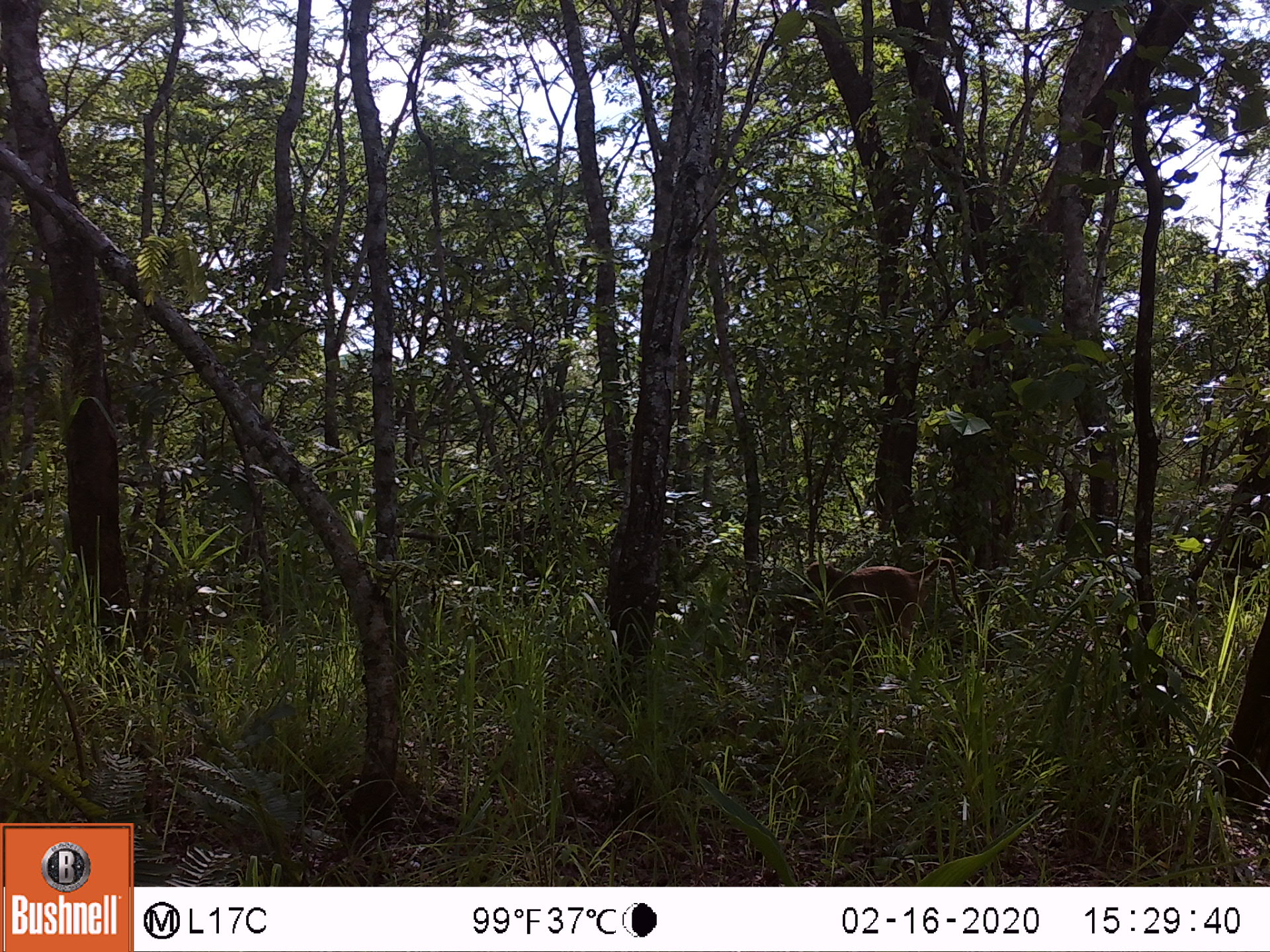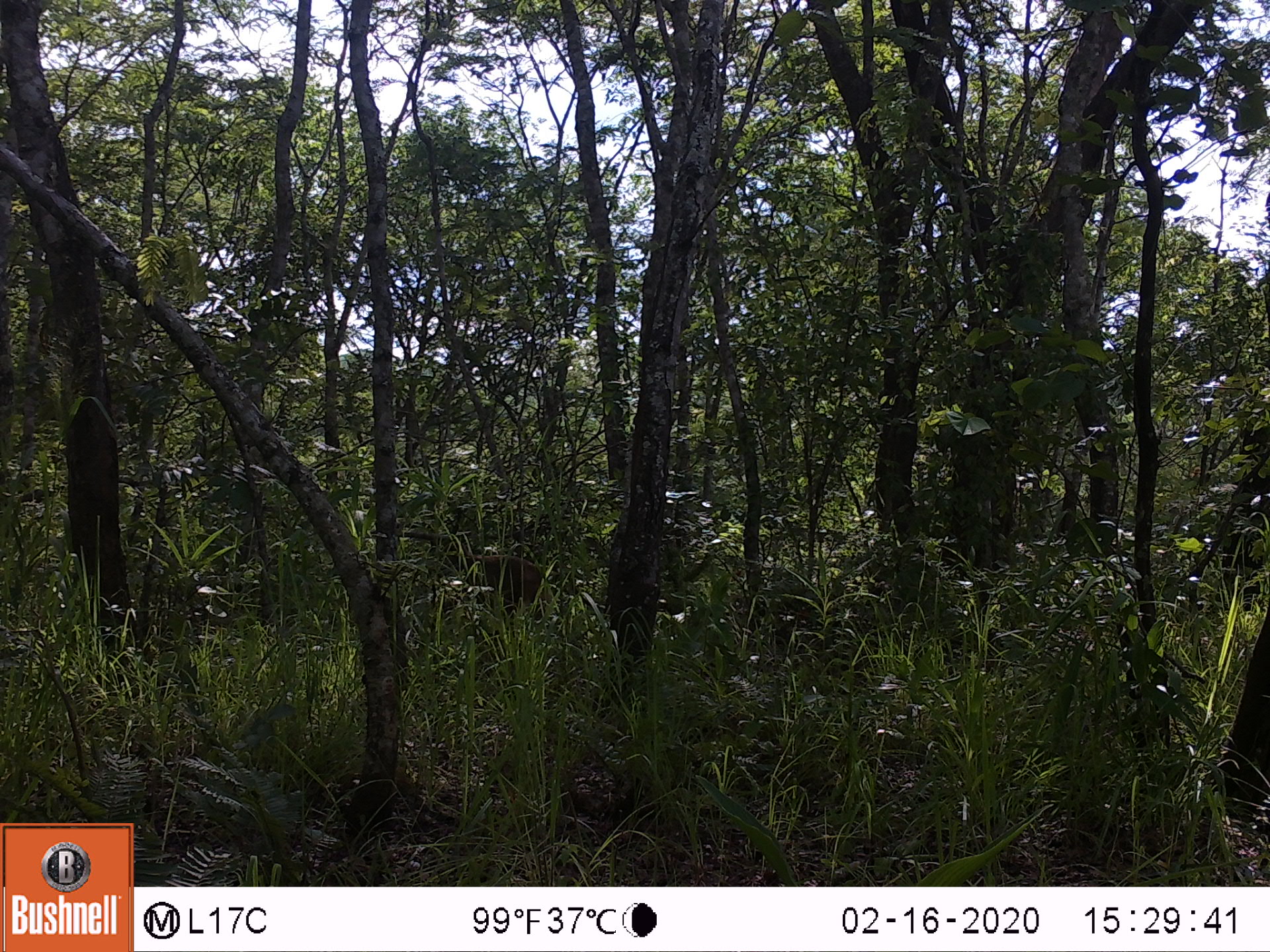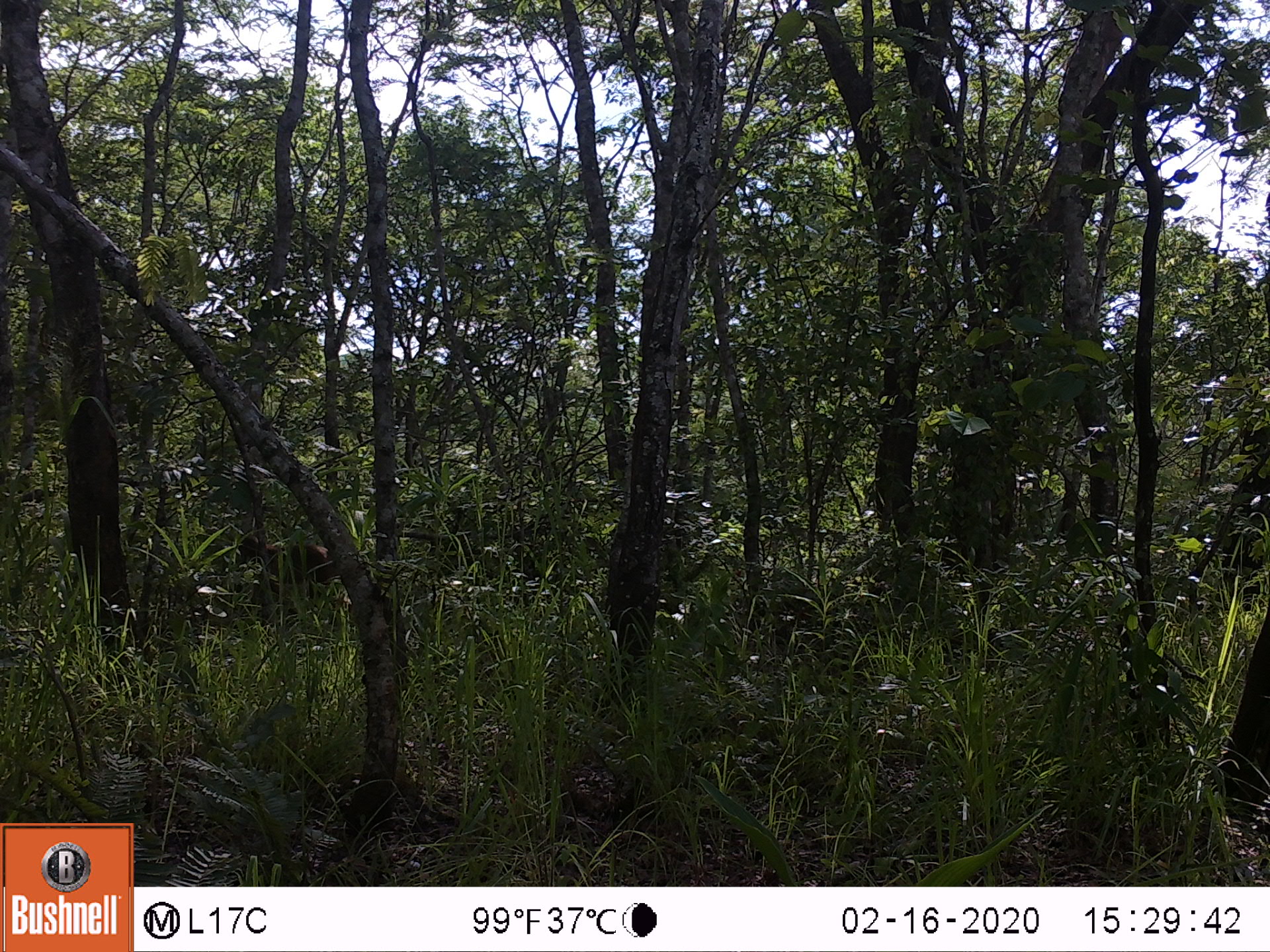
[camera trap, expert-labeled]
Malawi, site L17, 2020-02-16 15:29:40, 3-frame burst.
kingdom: Animalia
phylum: Chordata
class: Mammalia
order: Primates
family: Cercopithecidae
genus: Papio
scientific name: Papio cynocephalus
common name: yellow baboon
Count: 1.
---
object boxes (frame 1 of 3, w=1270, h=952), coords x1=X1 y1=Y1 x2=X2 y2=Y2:
yellow baboon: x1=800 y1=551 x2=974 y2=643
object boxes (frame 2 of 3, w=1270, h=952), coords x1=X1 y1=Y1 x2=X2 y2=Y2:
yellow baboon: x1=426 y1=553 x2=549 y2=617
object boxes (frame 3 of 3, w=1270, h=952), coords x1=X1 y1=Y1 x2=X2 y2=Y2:
yellow baboon: x1=233 y1=535 x2=337 y2=609